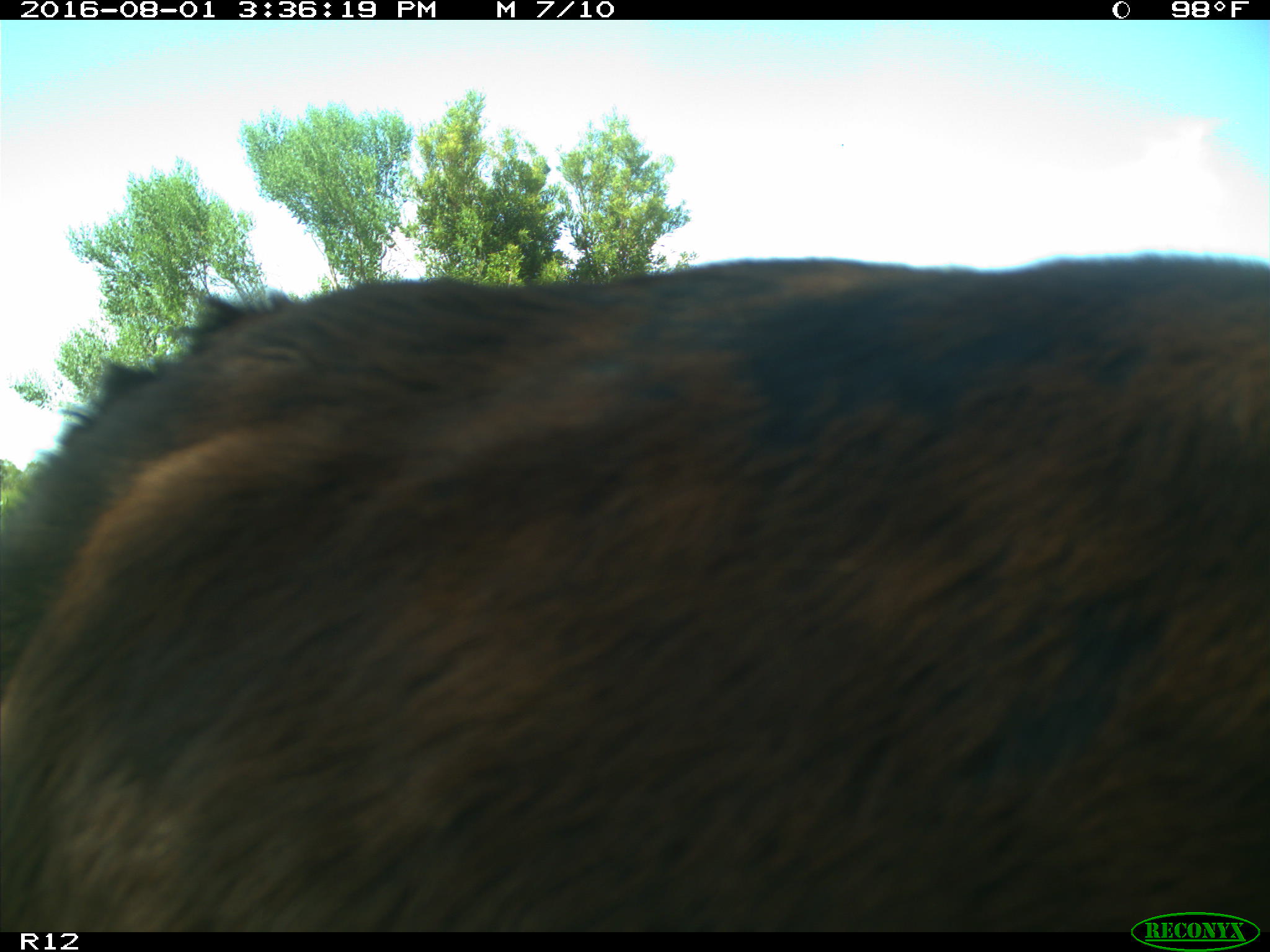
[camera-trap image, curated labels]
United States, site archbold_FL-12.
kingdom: Animalia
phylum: Chordata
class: Mammalia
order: Artiodactyla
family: Bovidae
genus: Bos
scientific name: Bos taurus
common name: domestic cow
Bos taurus (domestic cow).